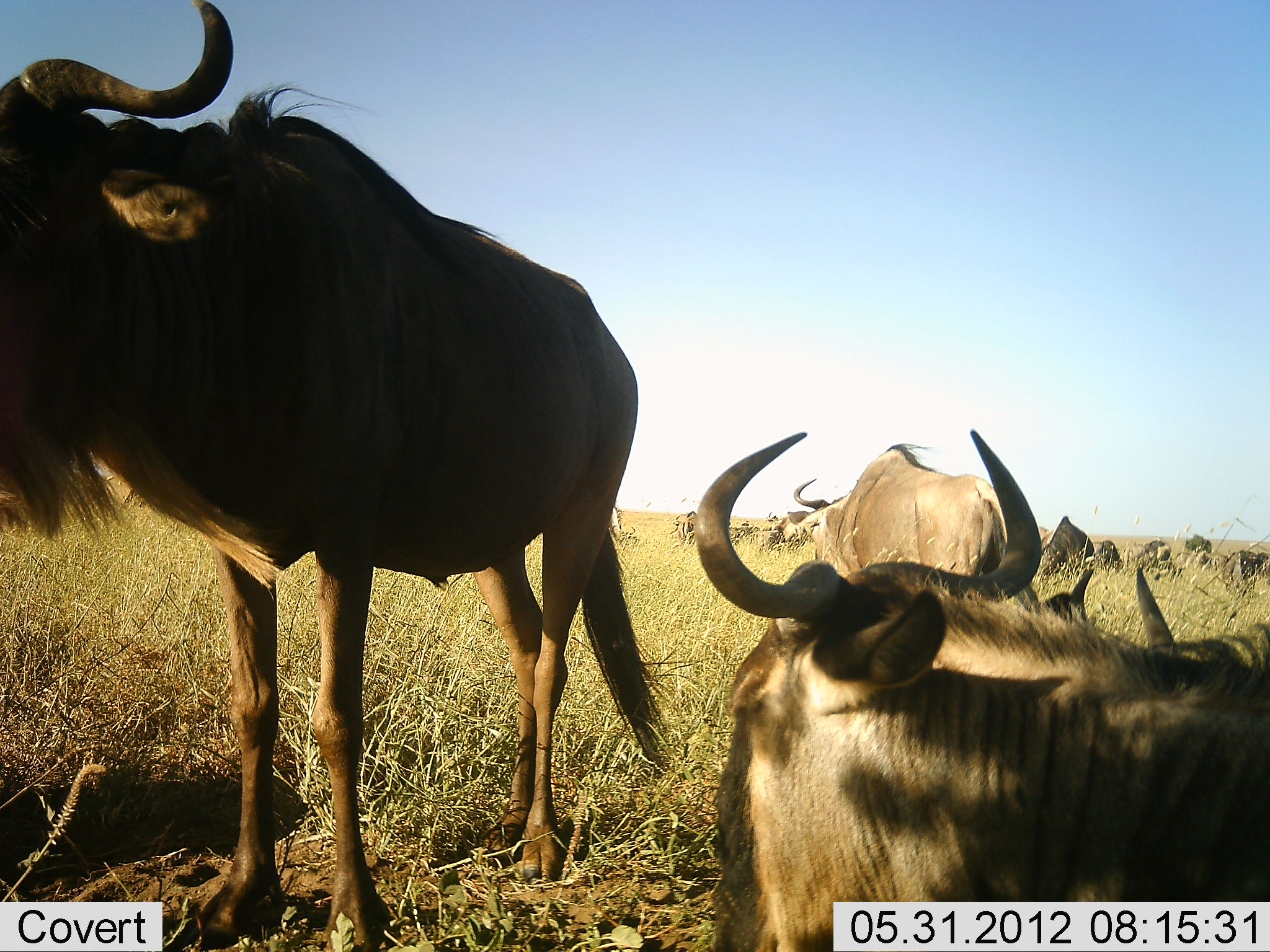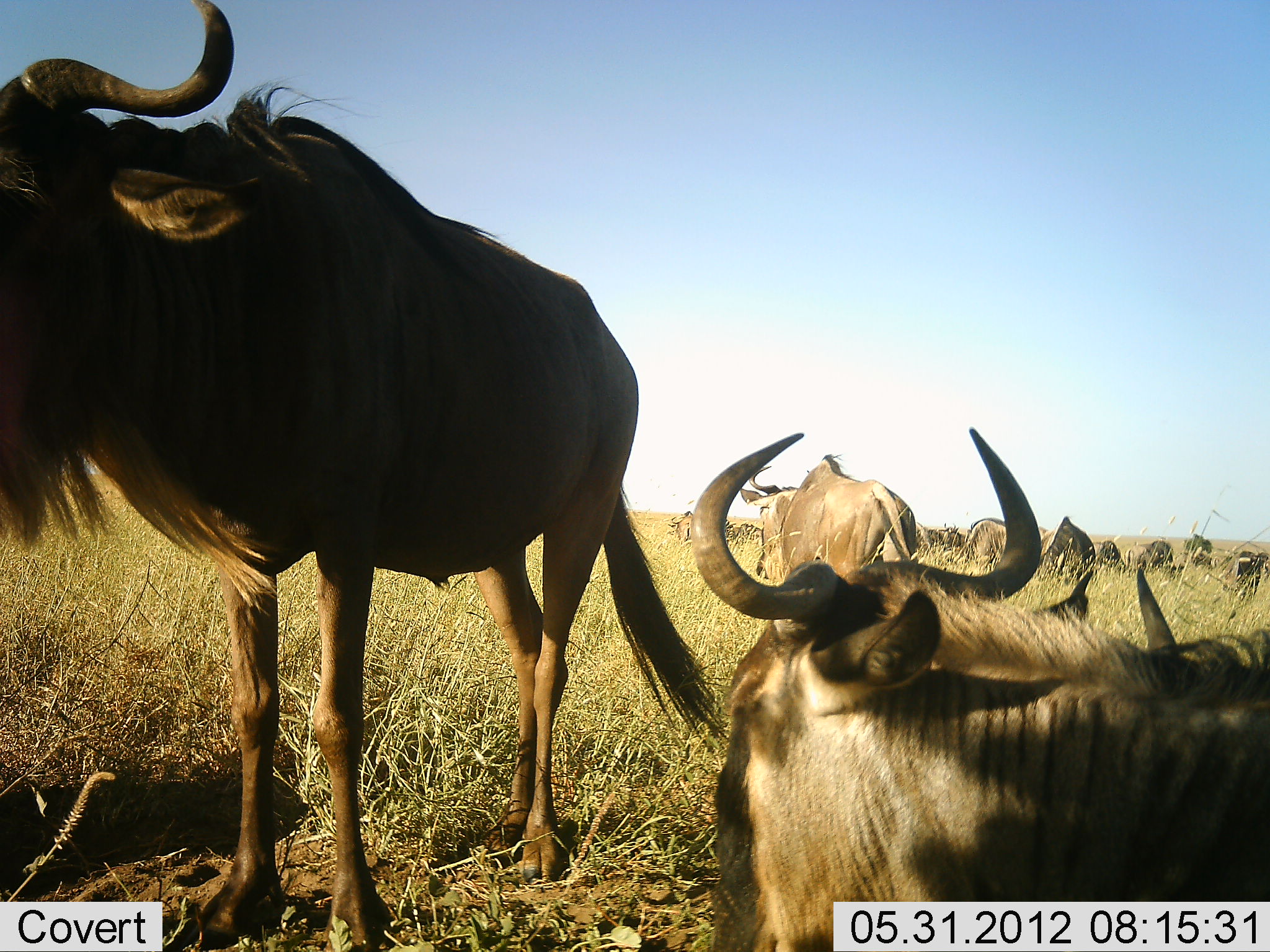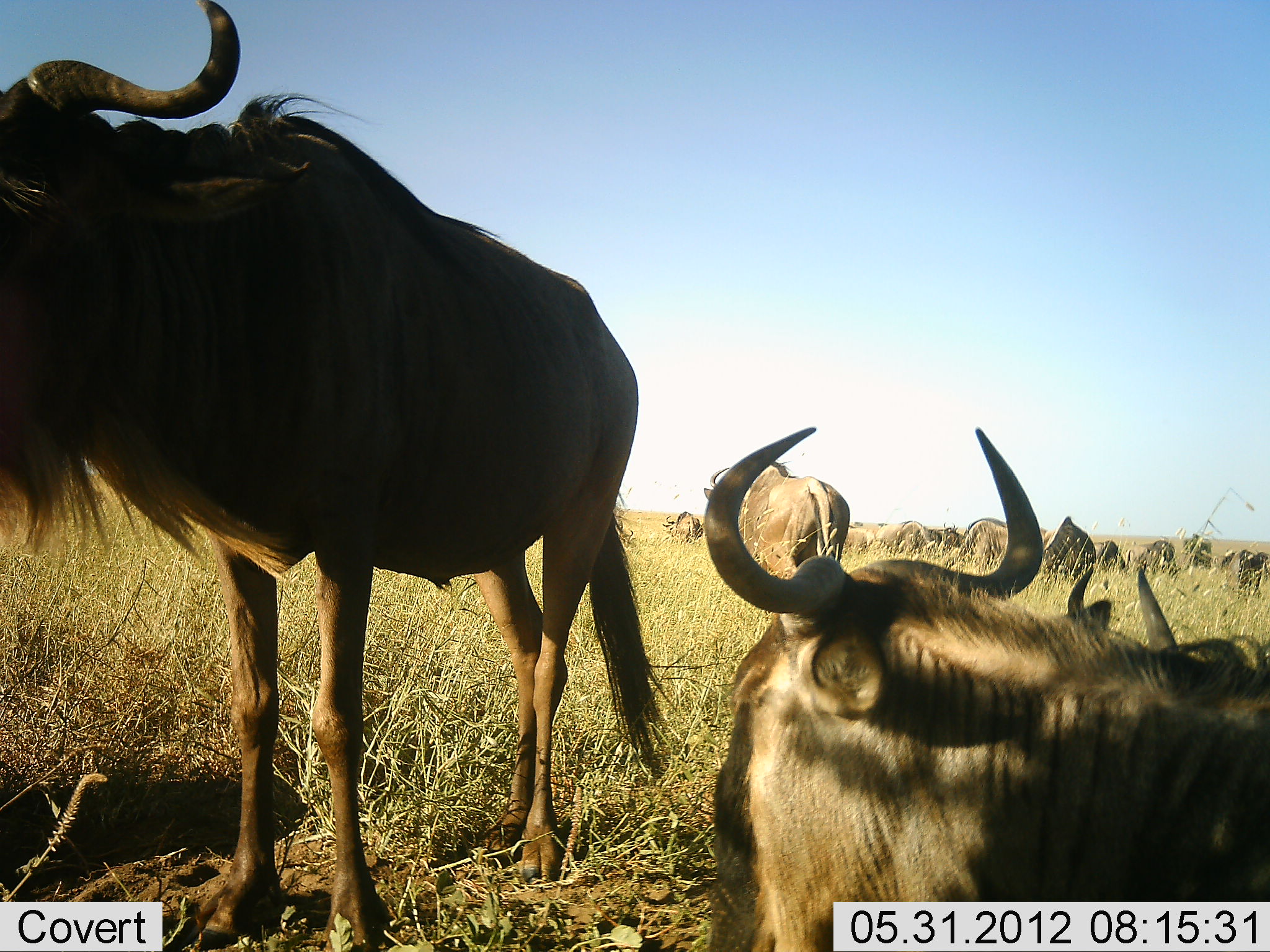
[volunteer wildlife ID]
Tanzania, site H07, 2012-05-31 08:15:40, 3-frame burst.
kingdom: Animalia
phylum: Chordata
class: Mammalia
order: Artiodactyla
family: Bovidae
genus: Connochaetes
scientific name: Connochaetes taurinus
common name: blue wildebeest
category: wildebeest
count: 11-50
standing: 80%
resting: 100%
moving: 60%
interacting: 20%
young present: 0%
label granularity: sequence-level